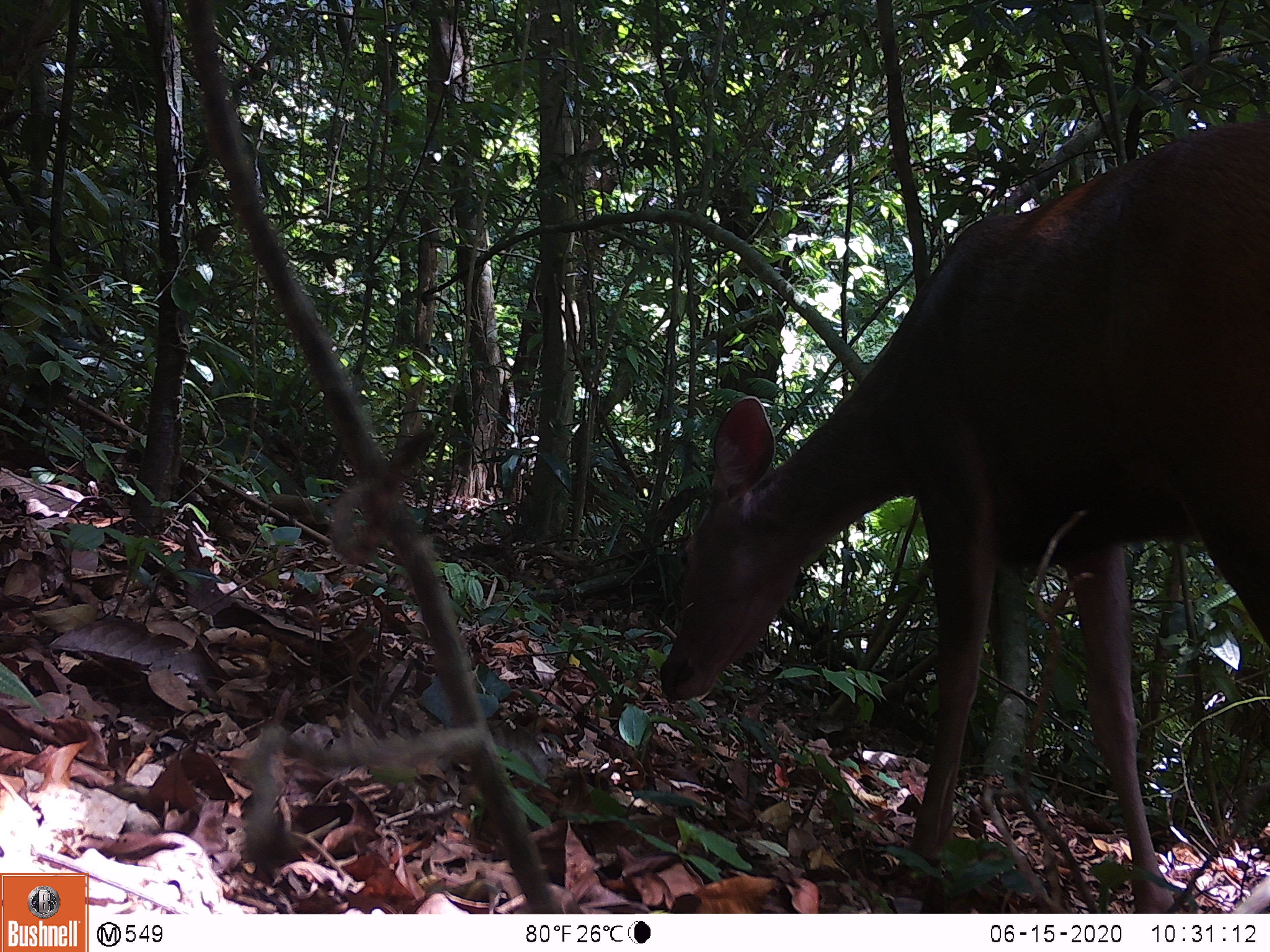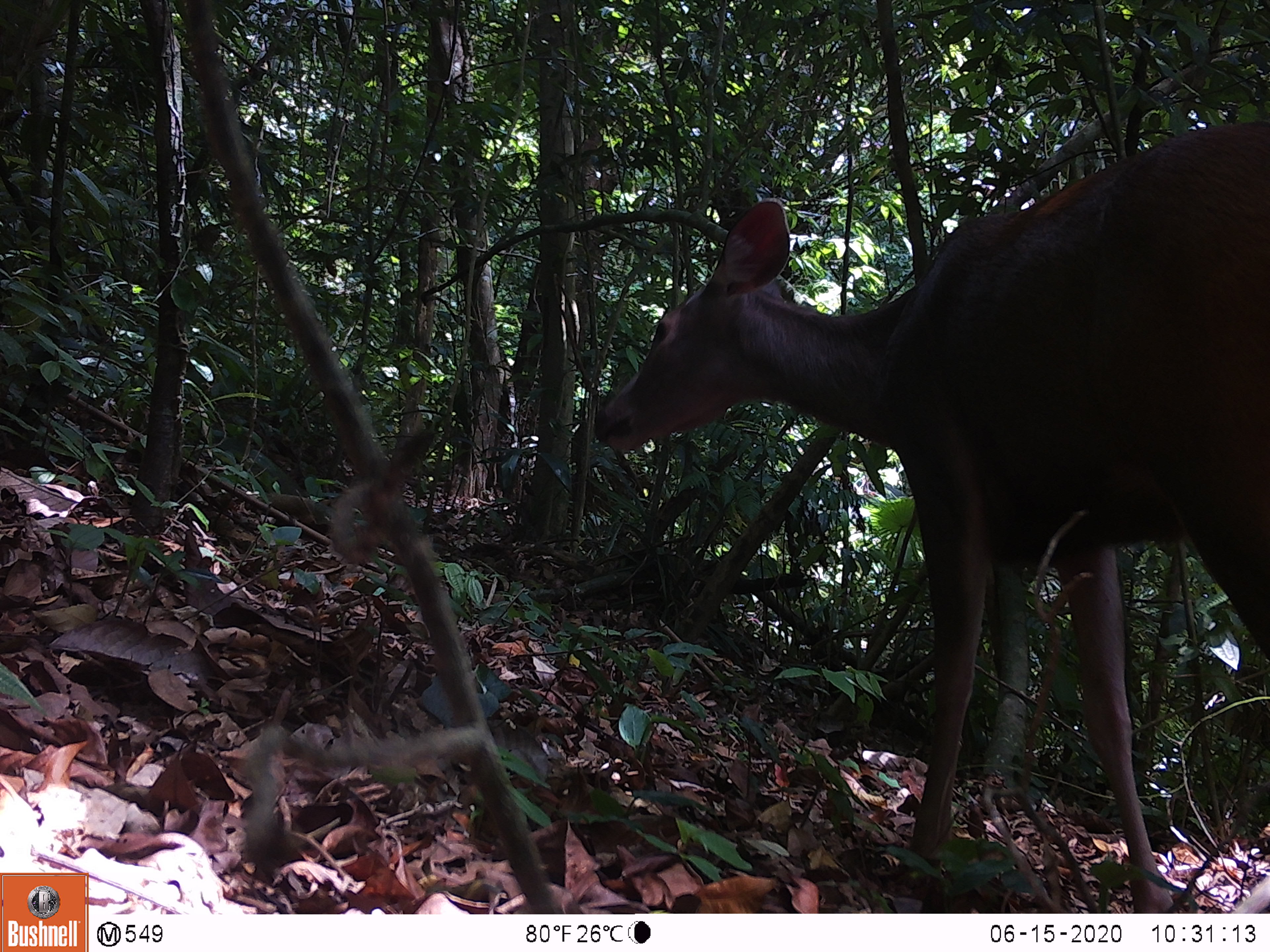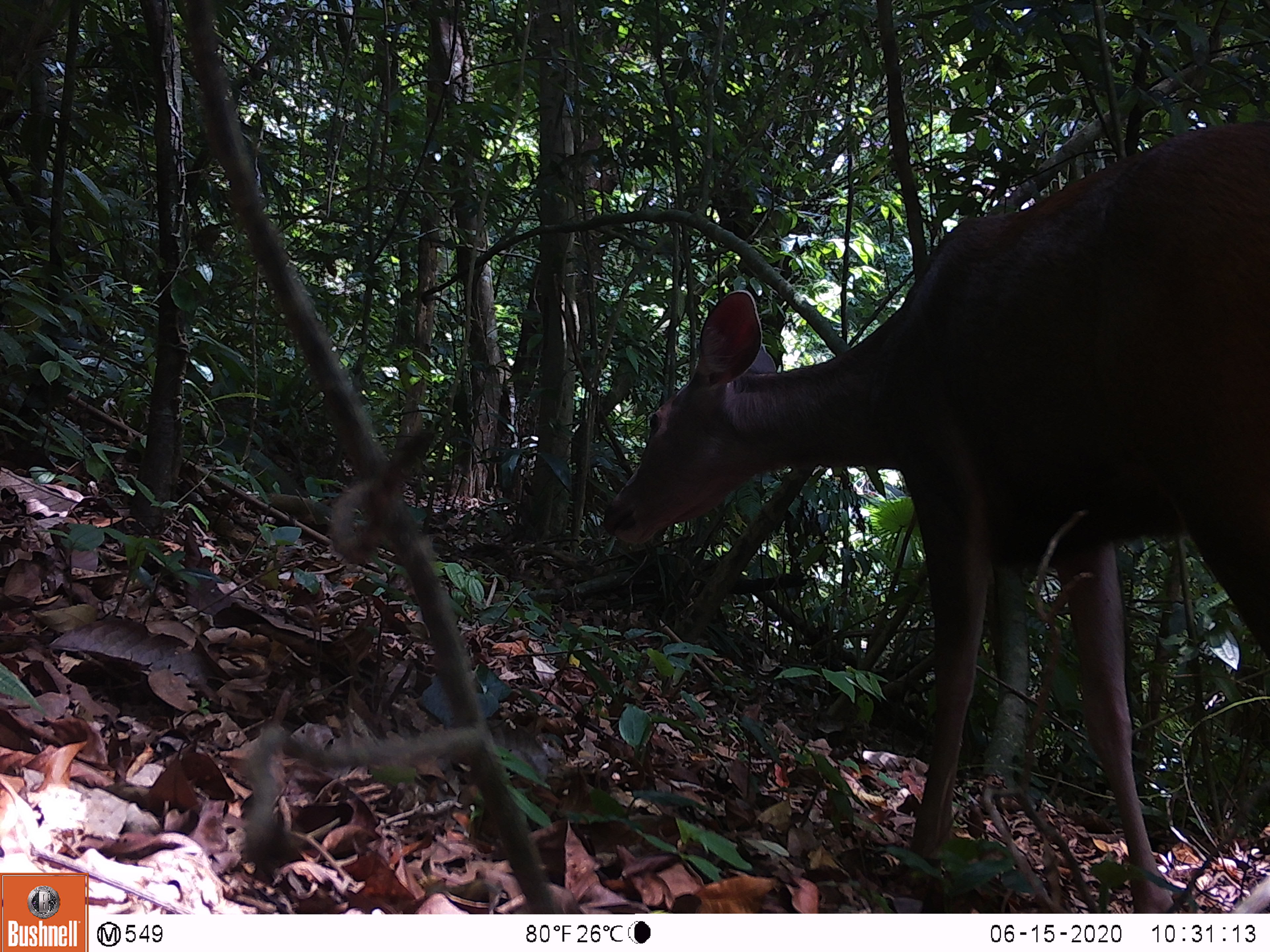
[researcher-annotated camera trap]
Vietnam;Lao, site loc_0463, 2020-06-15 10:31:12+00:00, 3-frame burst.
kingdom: Animalia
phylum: Chordata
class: Mammalia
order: Artiodactyla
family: Cervidae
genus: Rusa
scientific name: Rusa unicolor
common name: sambar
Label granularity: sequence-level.